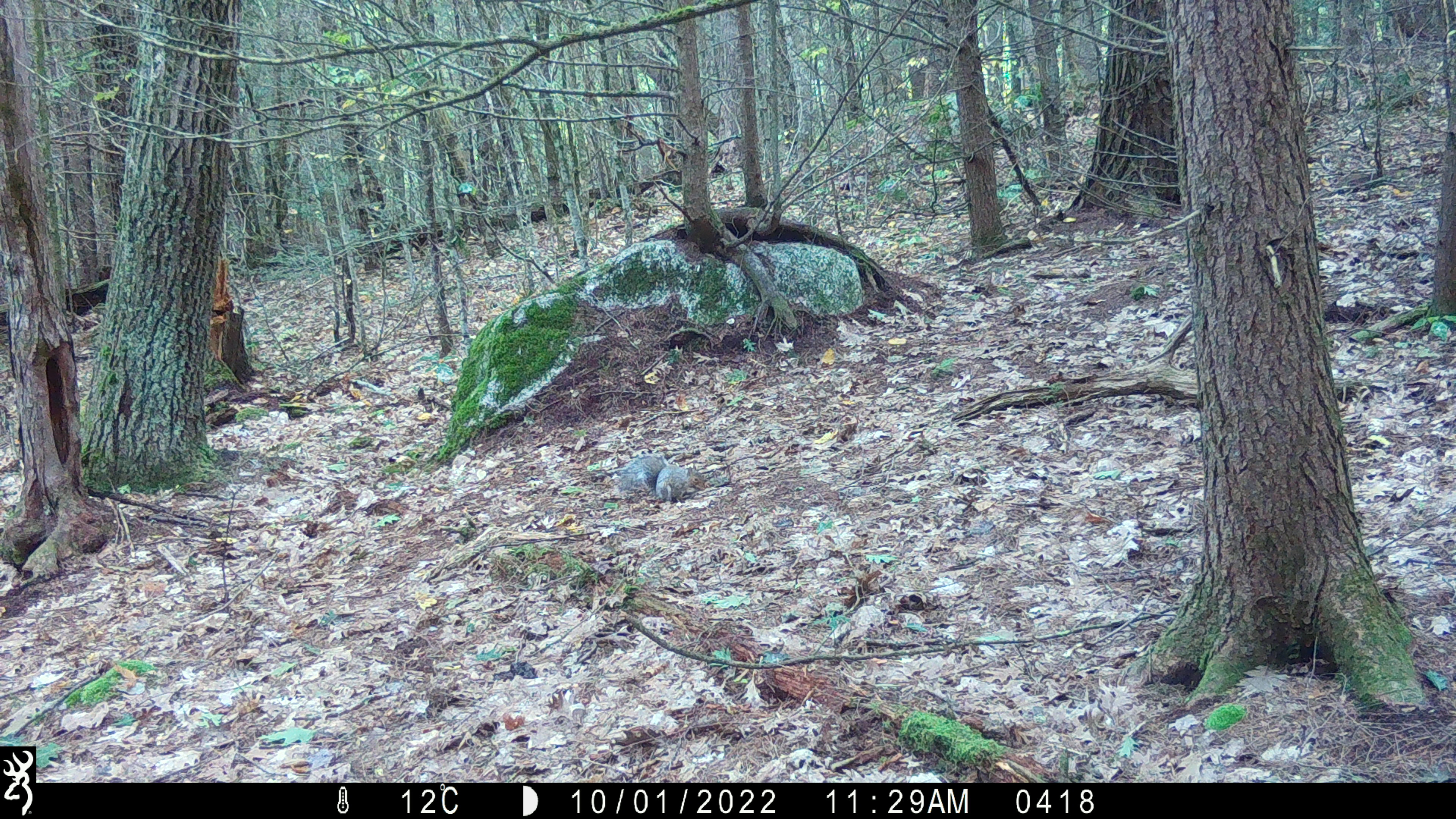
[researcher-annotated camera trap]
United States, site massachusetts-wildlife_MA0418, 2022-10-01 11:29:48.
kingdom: Animalia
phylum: Chordata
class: Mammalia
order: Rodentia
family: Sciuridae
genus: Sciurus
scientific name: Sciurus carolinensis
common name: gray squirrel